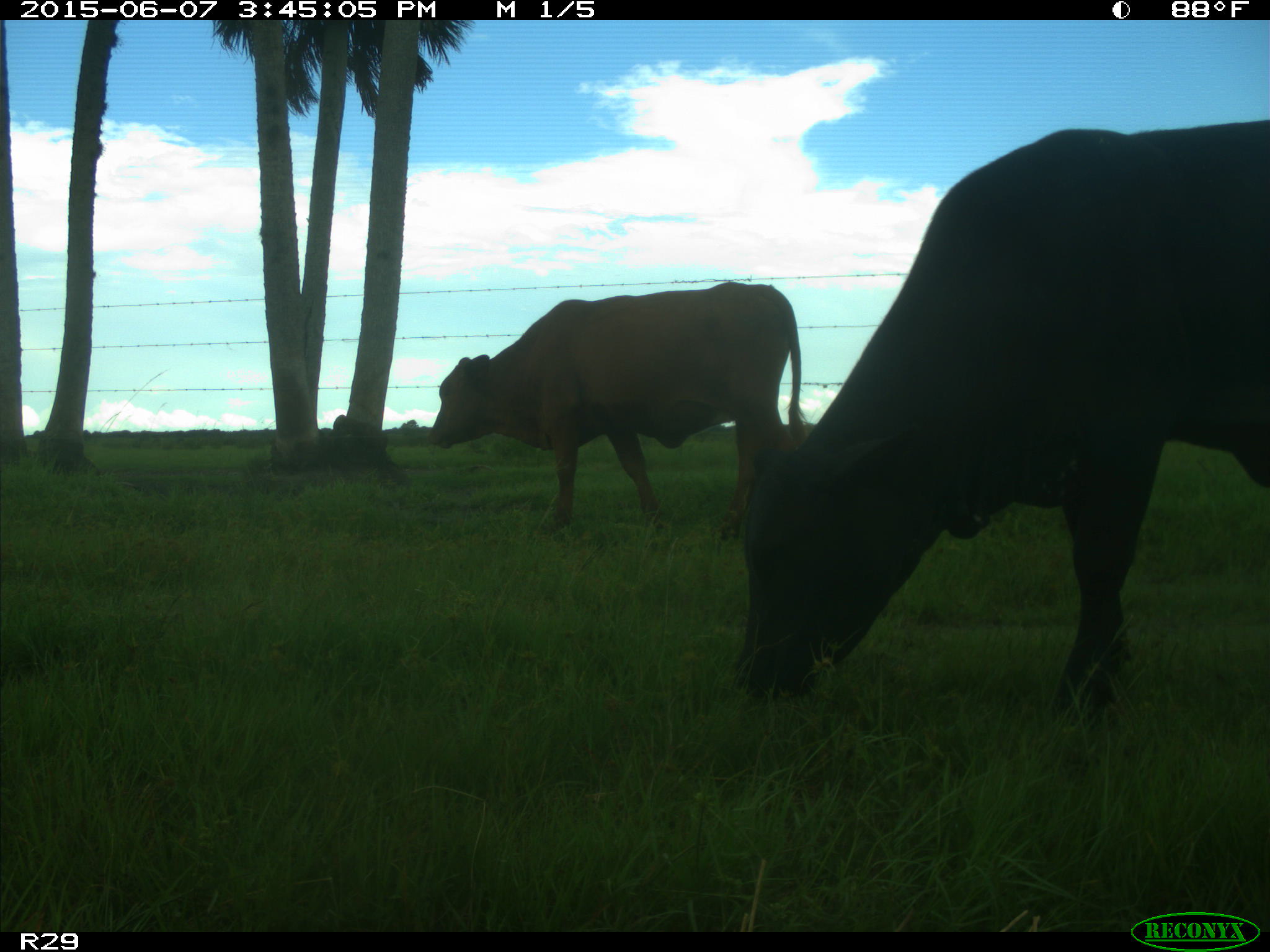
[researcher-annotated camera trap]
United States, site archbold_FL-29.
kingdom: Animalia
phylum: Chordata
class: Mammalia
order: Artiodactyla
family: Bovidae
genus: Bos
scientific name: Bos taurus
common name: domestic cow